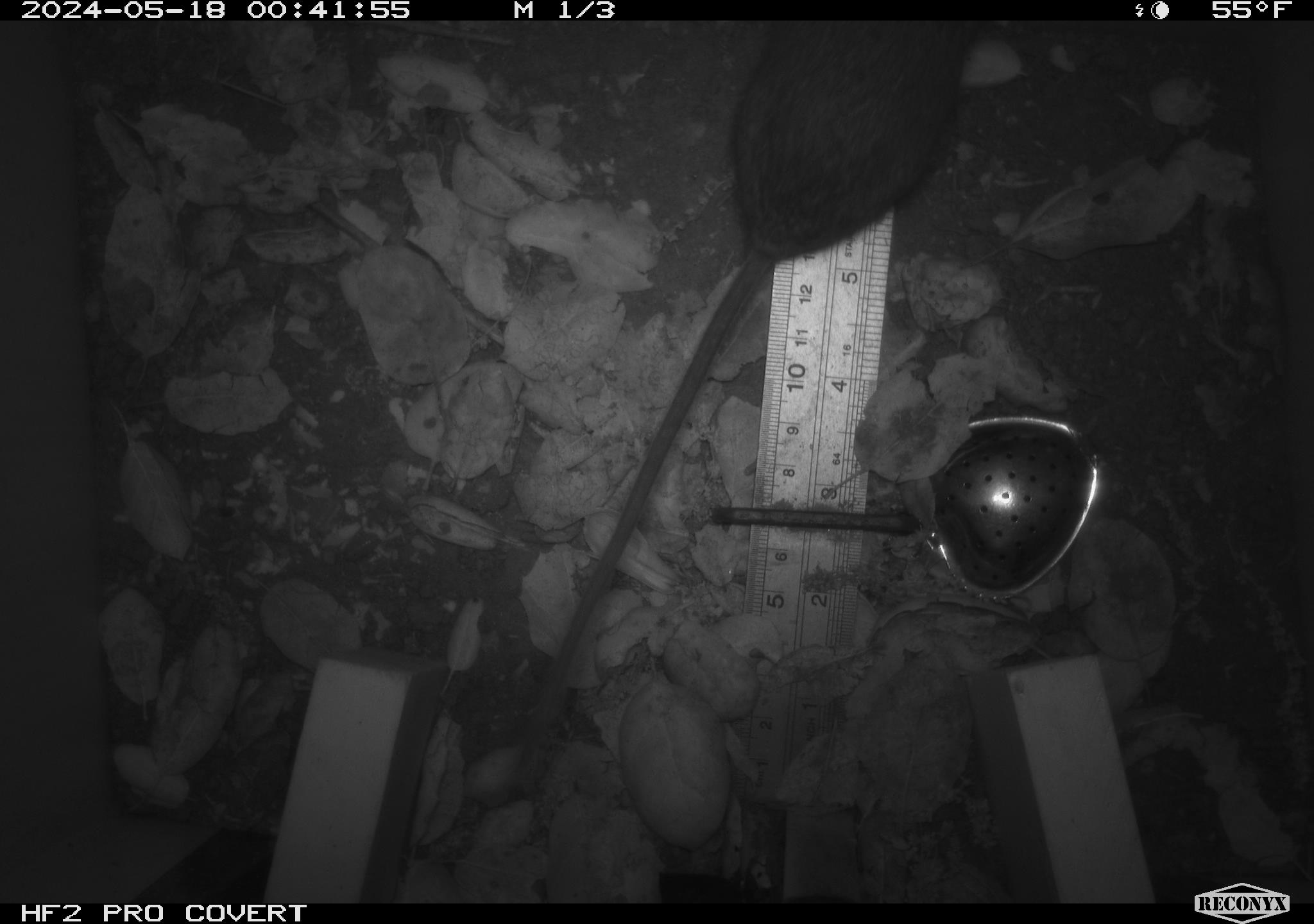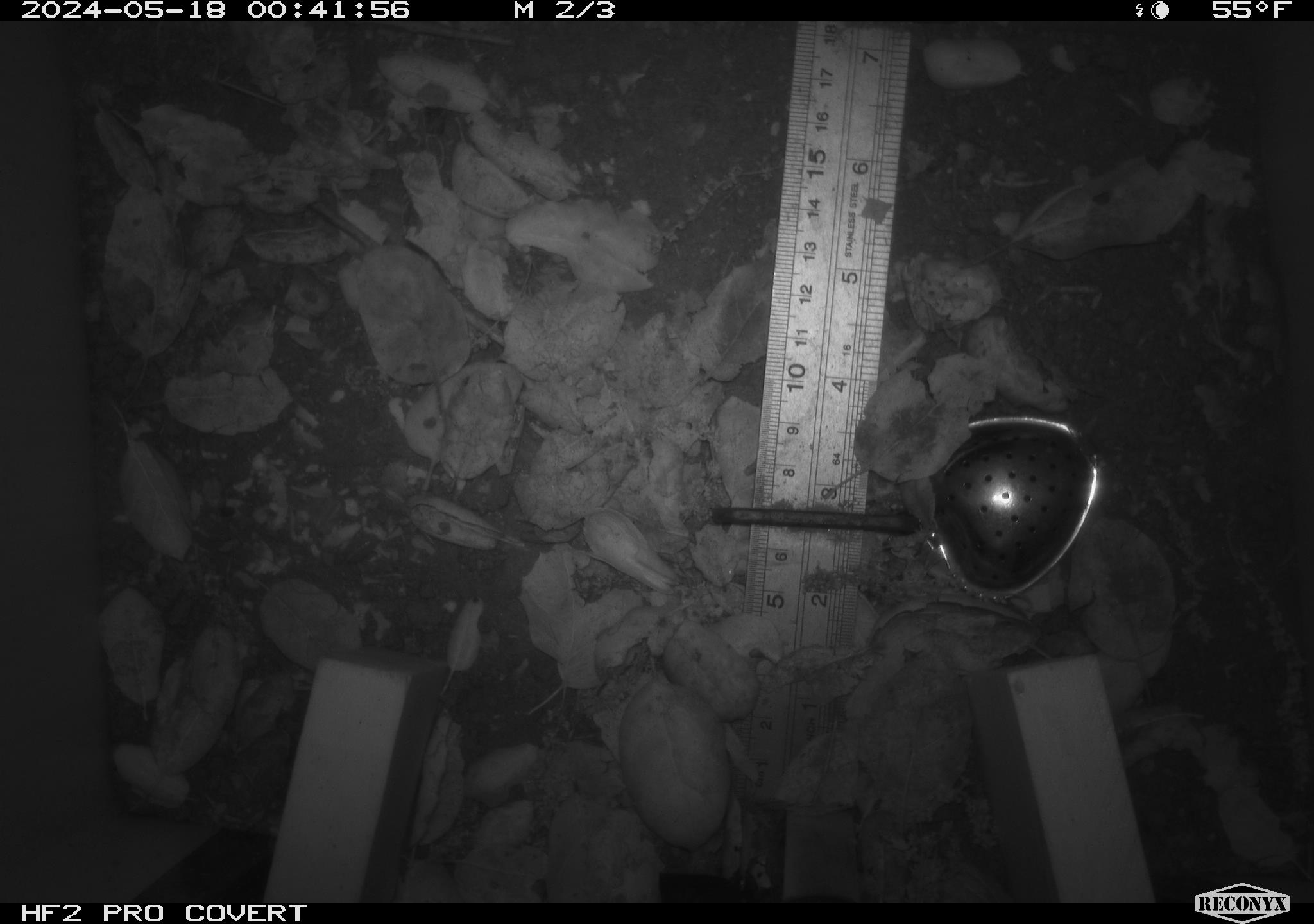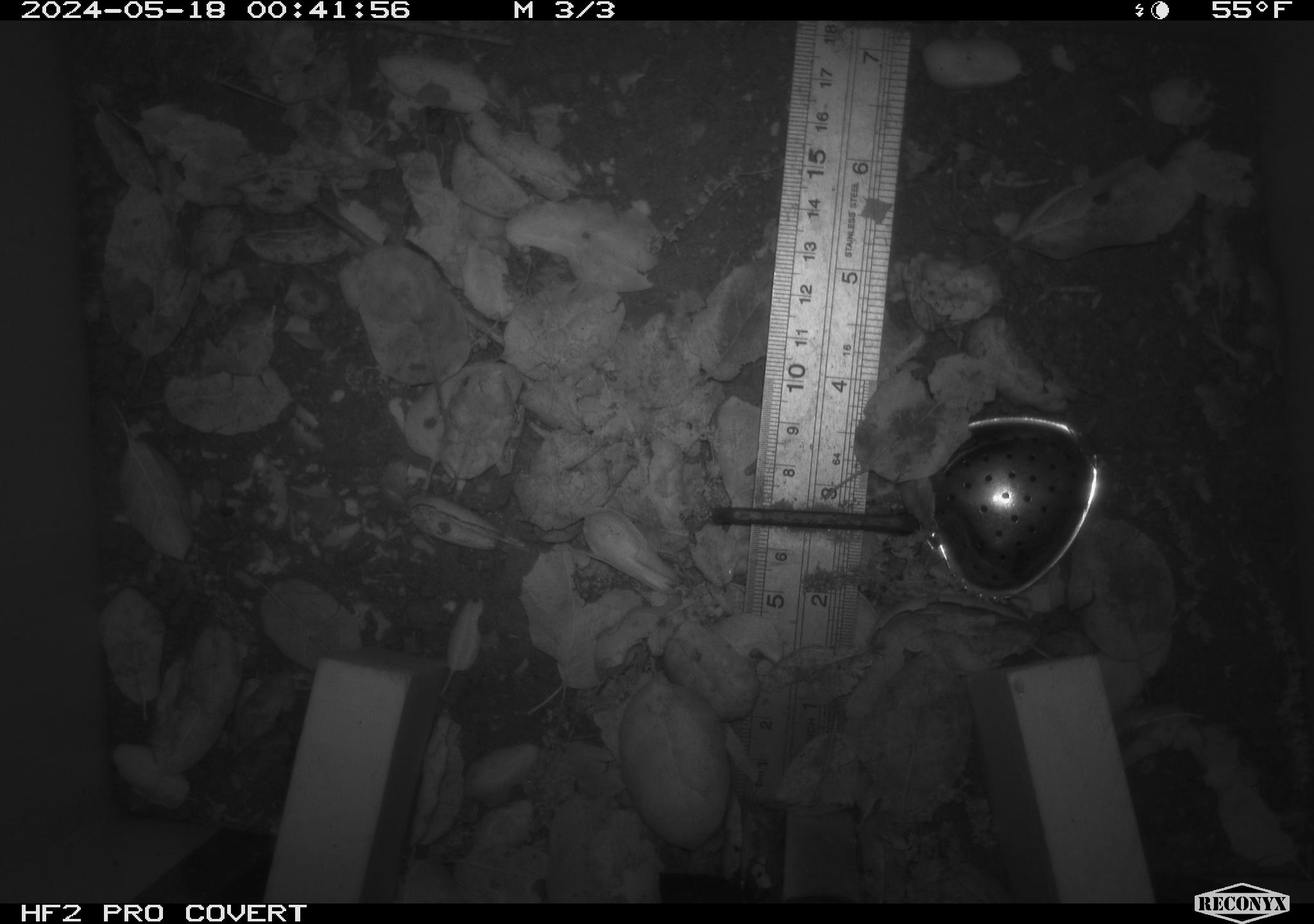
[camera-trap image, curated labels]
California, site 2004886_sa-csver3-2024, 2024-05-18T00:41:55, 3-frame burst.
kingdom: Animalia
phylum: Chordata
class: Mammalia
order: Rodentia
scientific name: Rodentia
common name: rodent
Rodent (Rodentia).